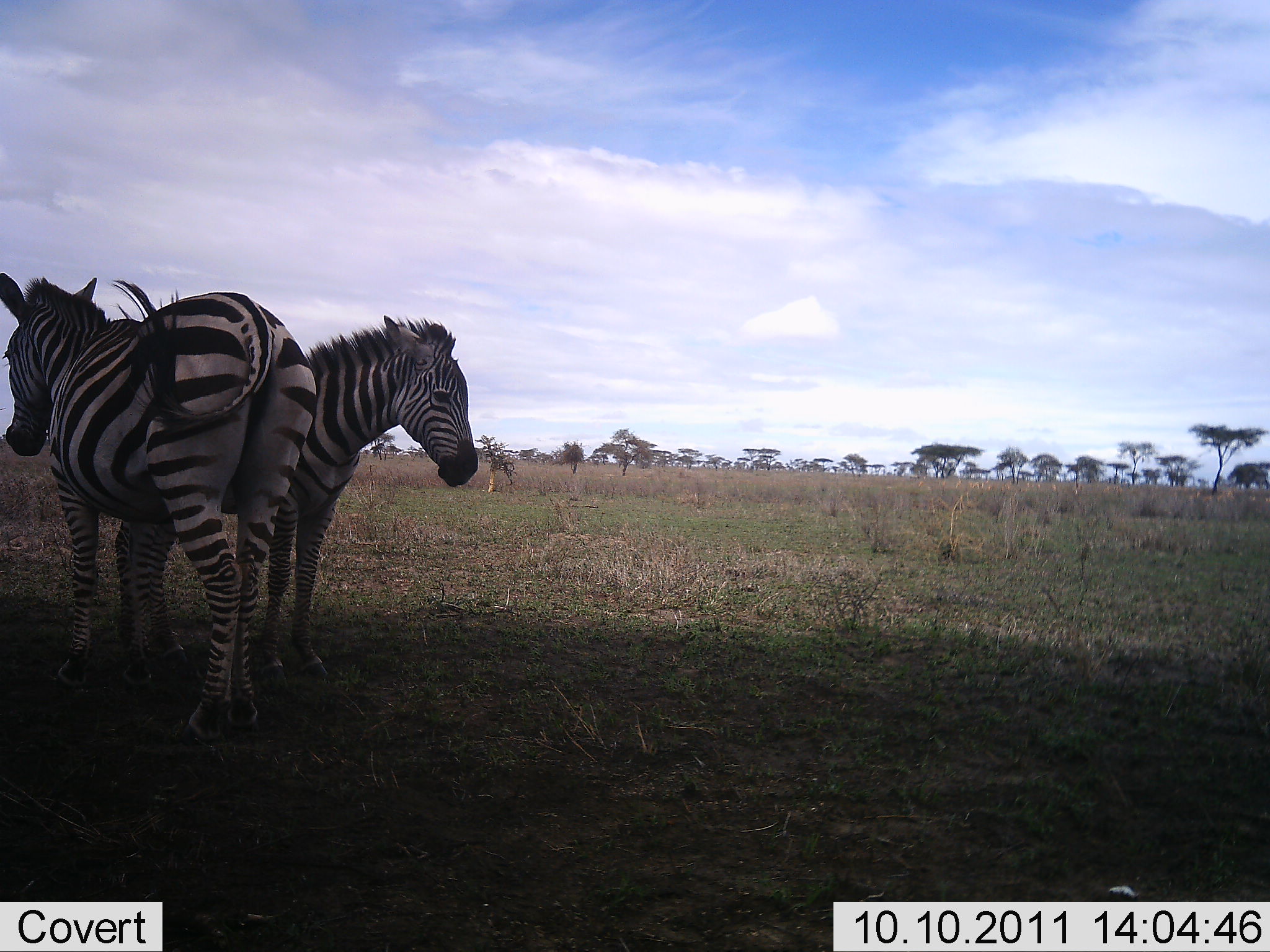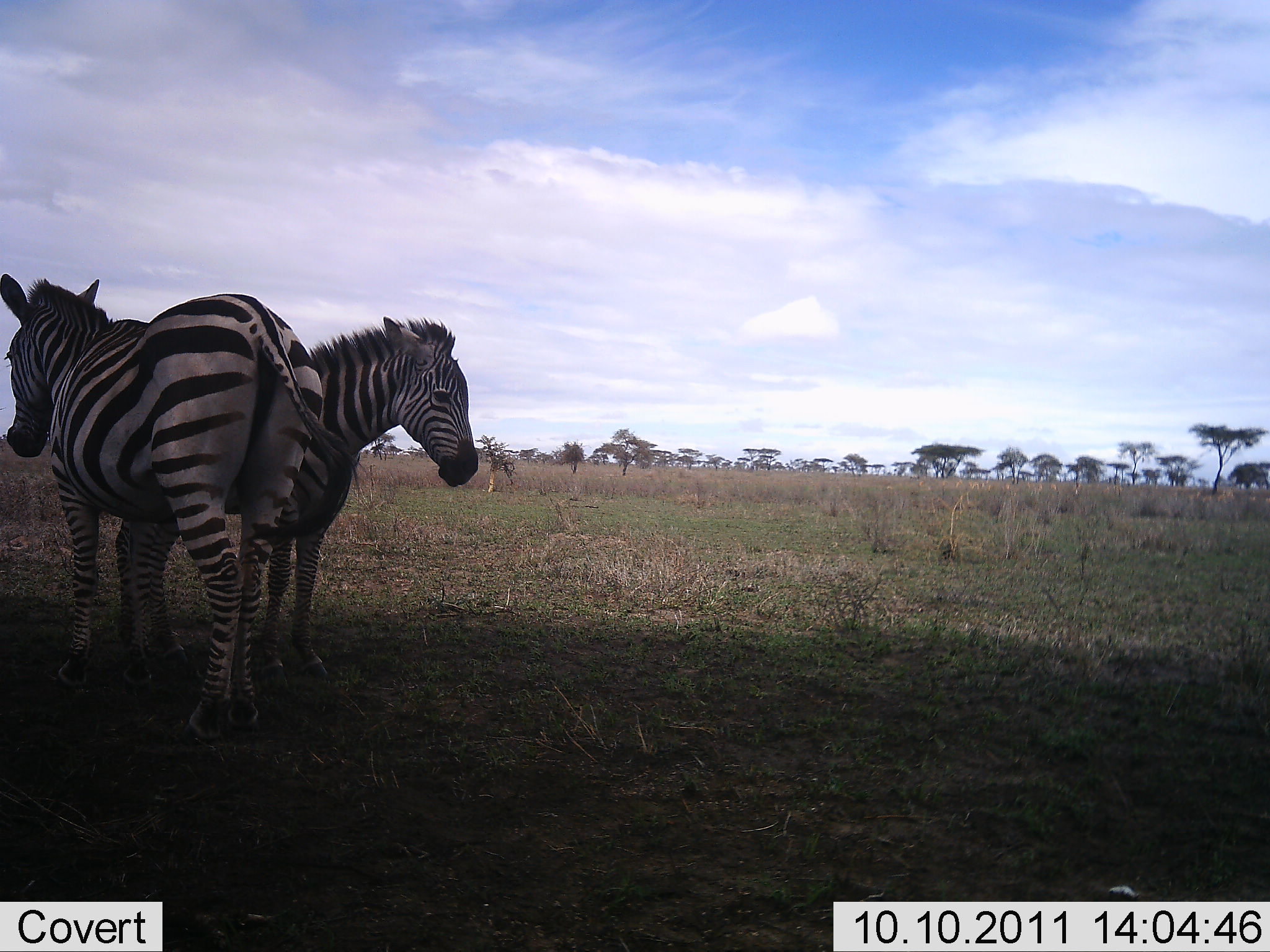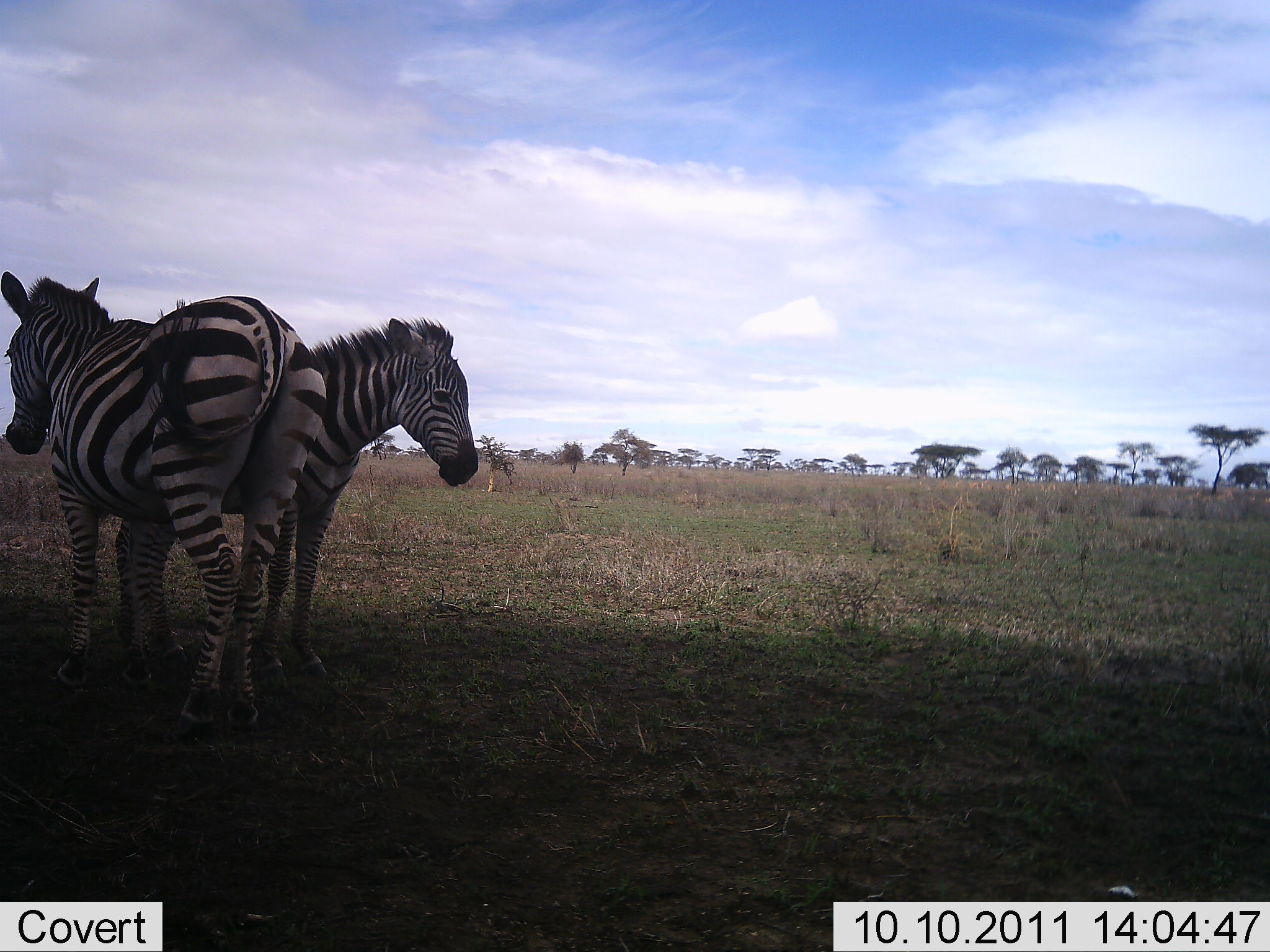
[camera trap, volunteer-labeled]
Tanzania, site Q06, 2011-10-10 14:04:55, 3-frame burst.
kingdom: Animalia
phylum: Chordata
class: Mammalia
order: Perissodactyla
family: Equidae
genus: Equus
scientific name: Equus quagga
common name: plains zebra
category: zebra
Zebra (plains zebra) (Equus quagga), count 2. Behavior (volunteer vote fractions): standing 100%, resting 18%, moving 0%, interacting 0%. Young present (vote fraction): 0%. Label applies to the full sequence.